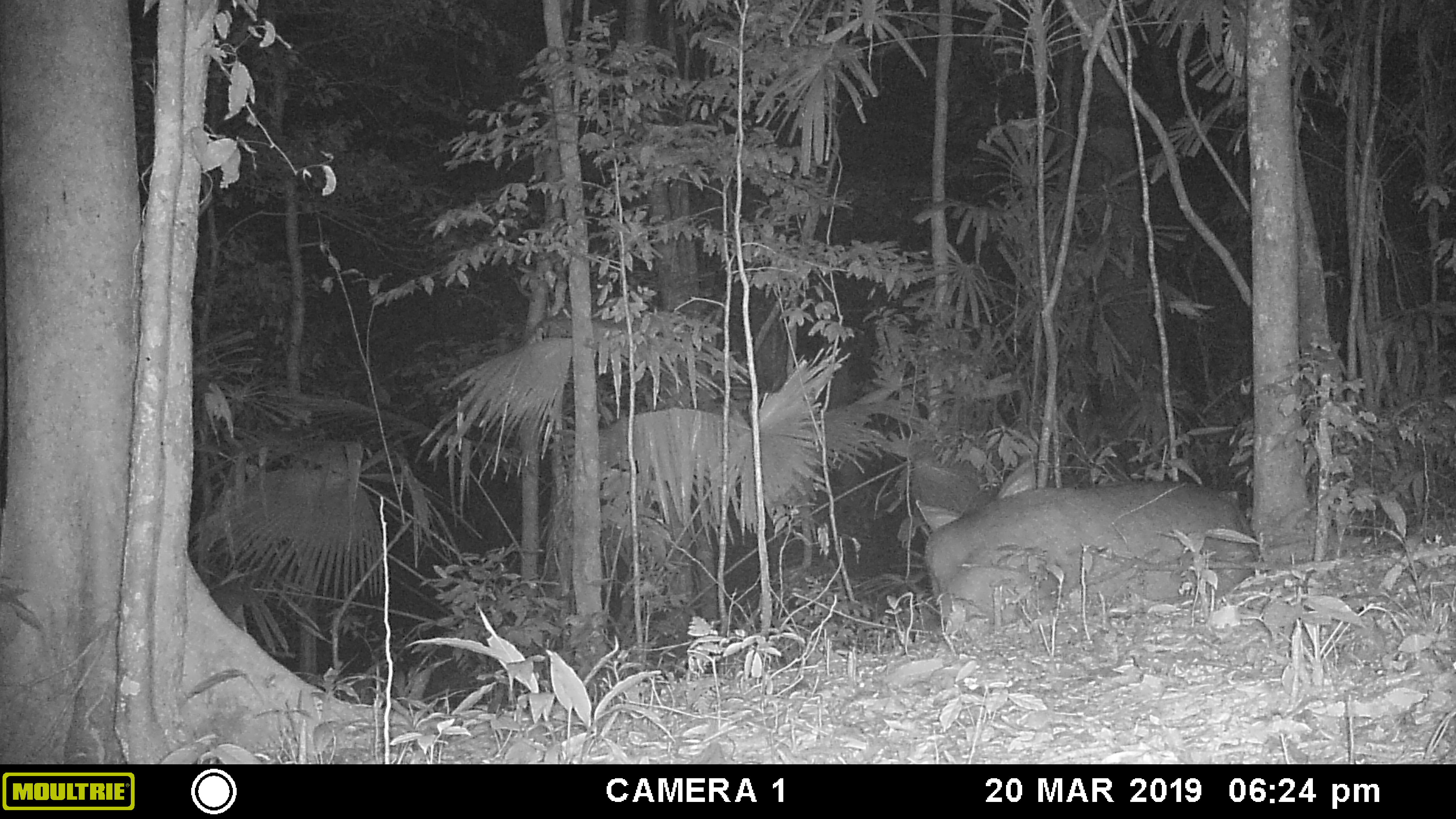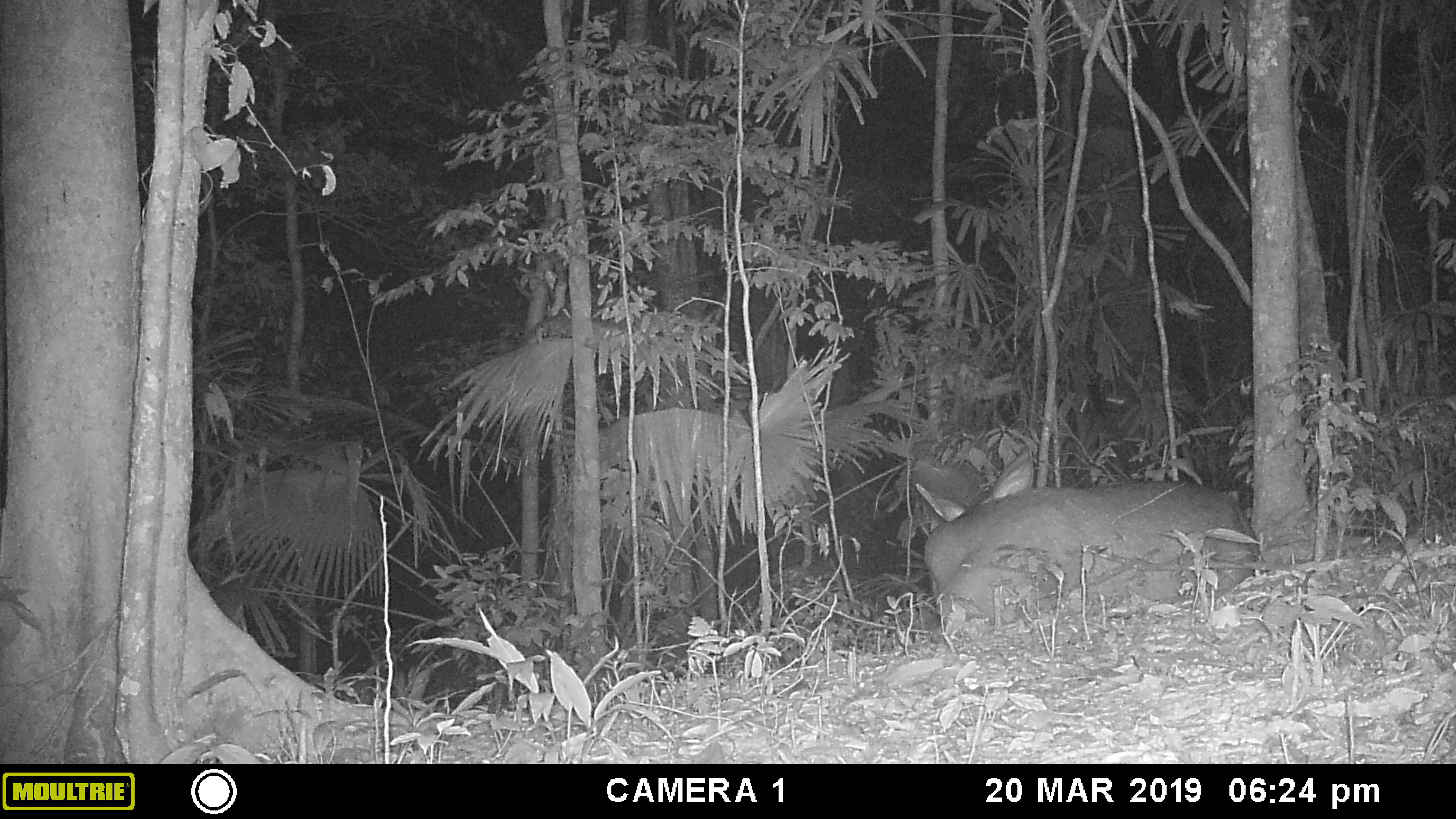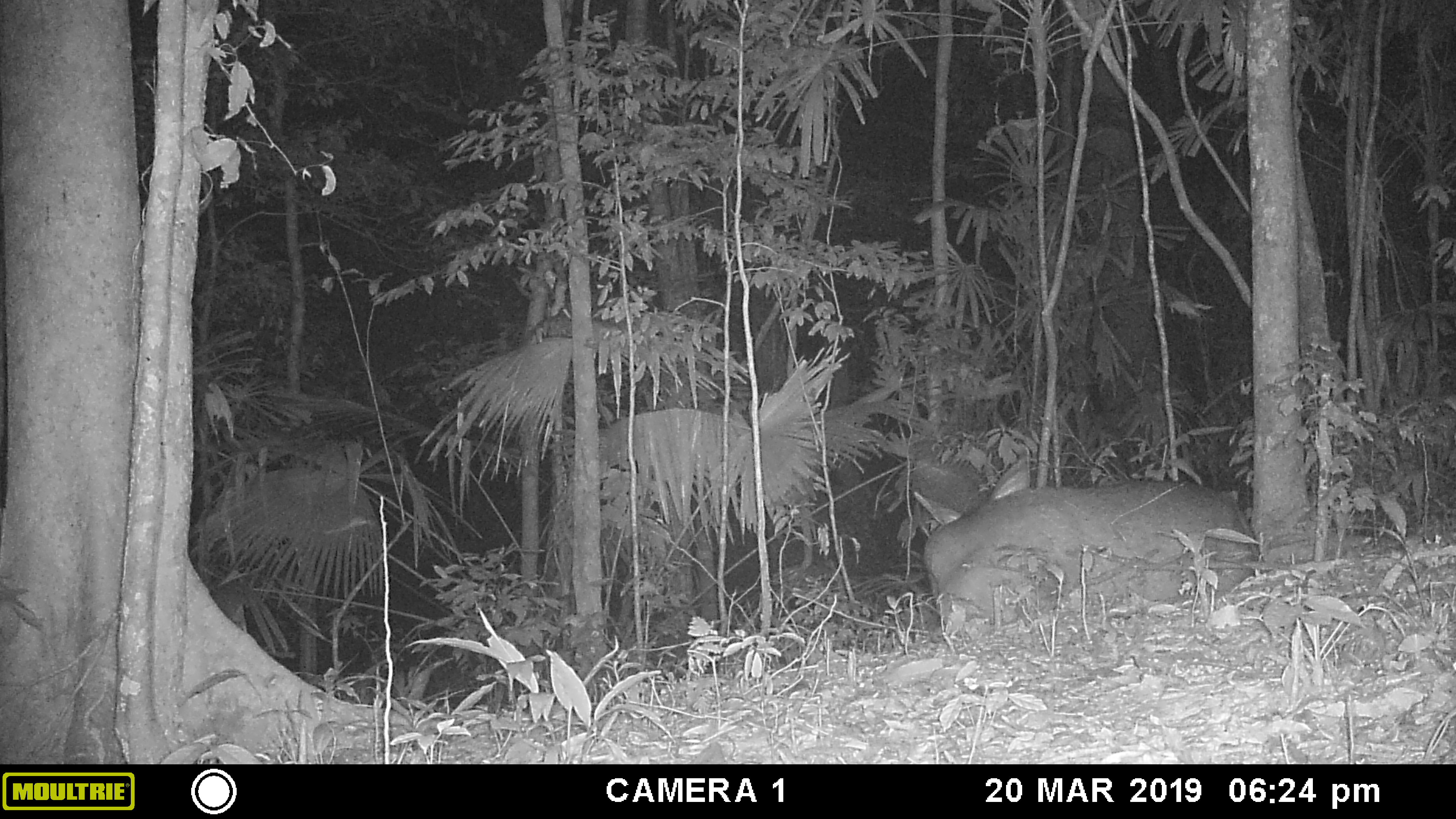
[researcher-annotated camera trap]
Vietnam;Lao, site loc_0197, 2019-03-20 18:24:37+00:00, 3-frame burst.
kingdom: Animalia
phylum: Chordata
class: Mammalia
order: Artiodactyla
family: Cervidae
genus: Rusa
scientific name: Rusa unicolor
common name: sambar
Sambar (Rusa unicolor). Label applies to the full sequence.